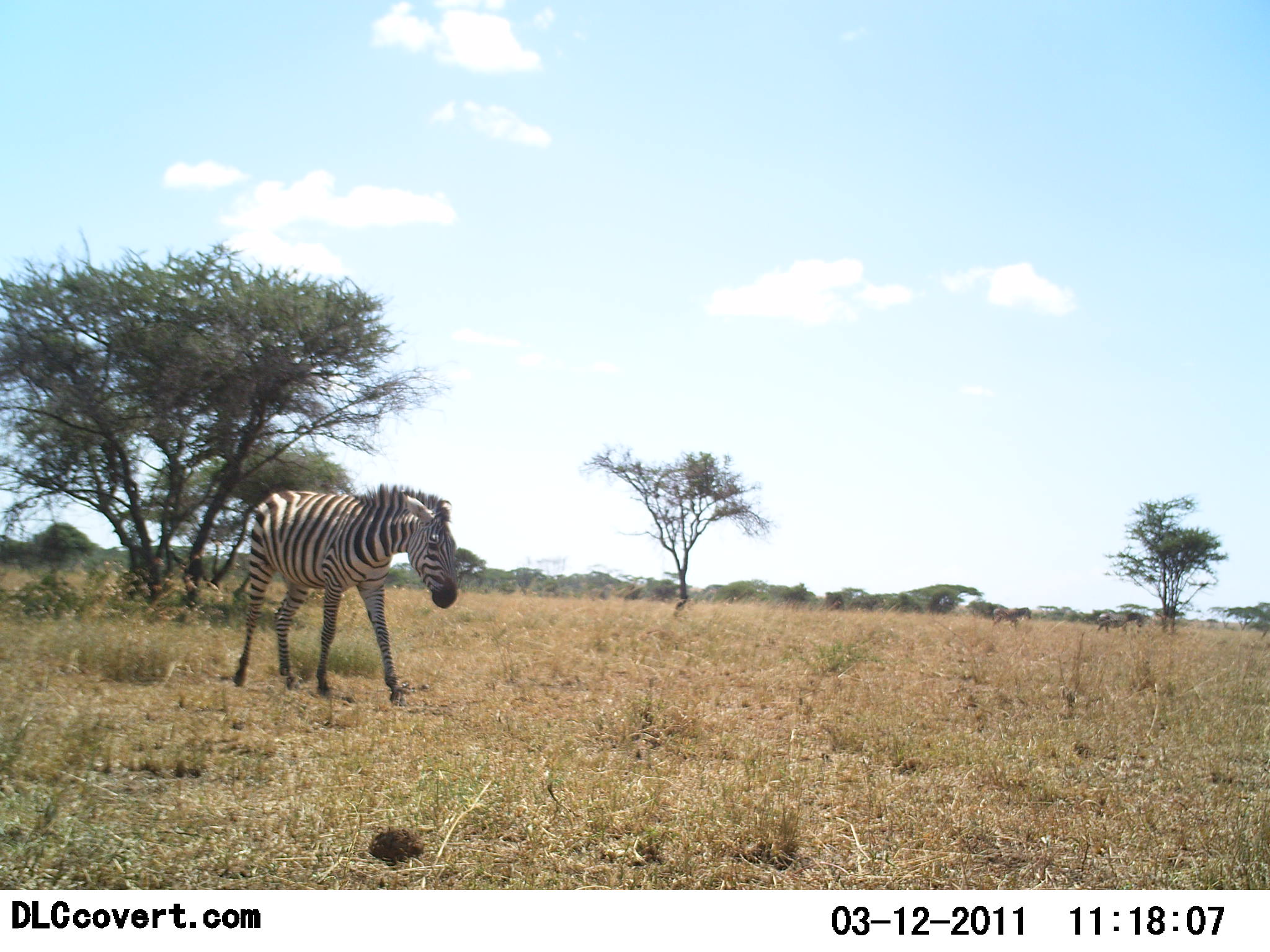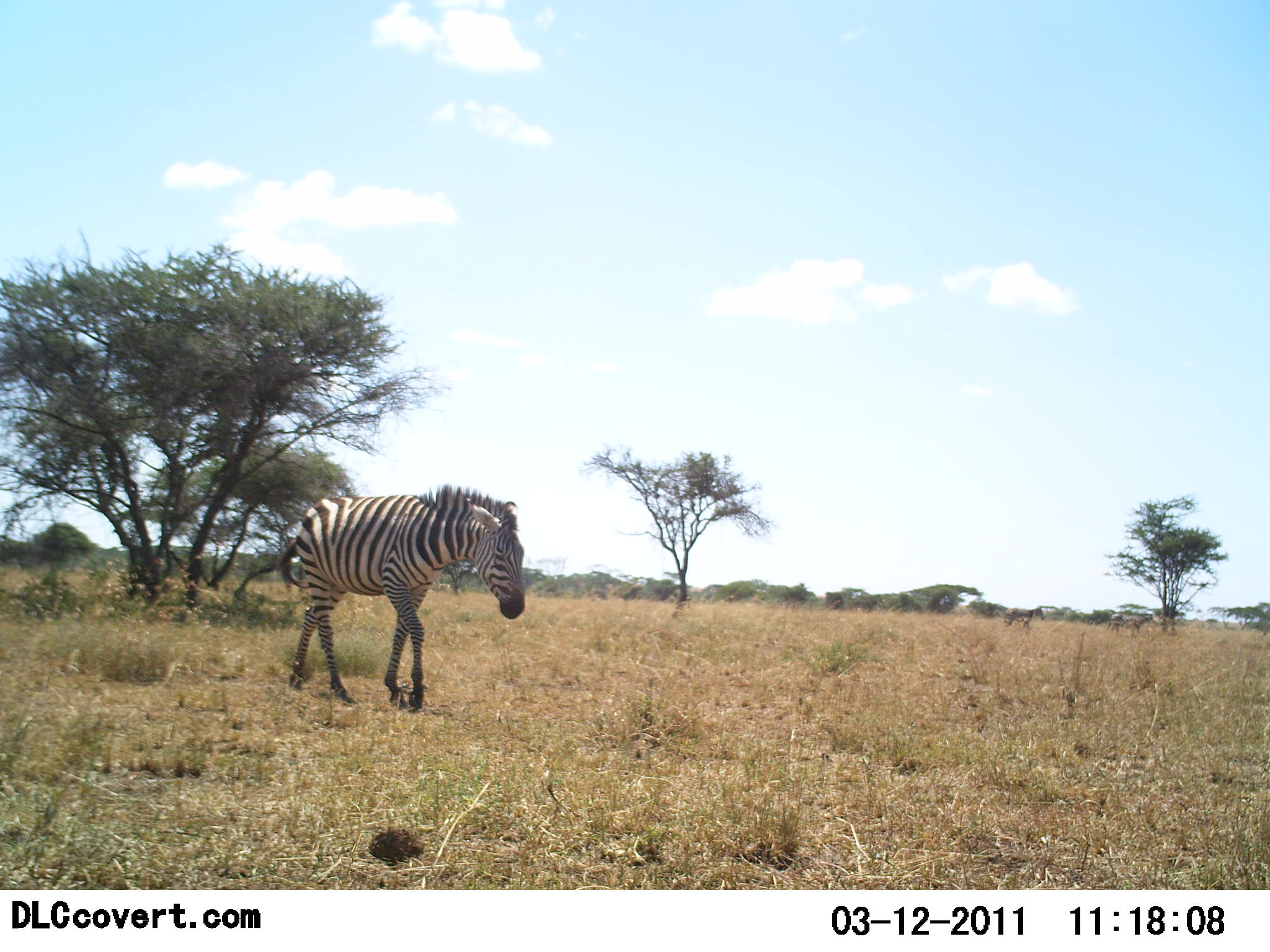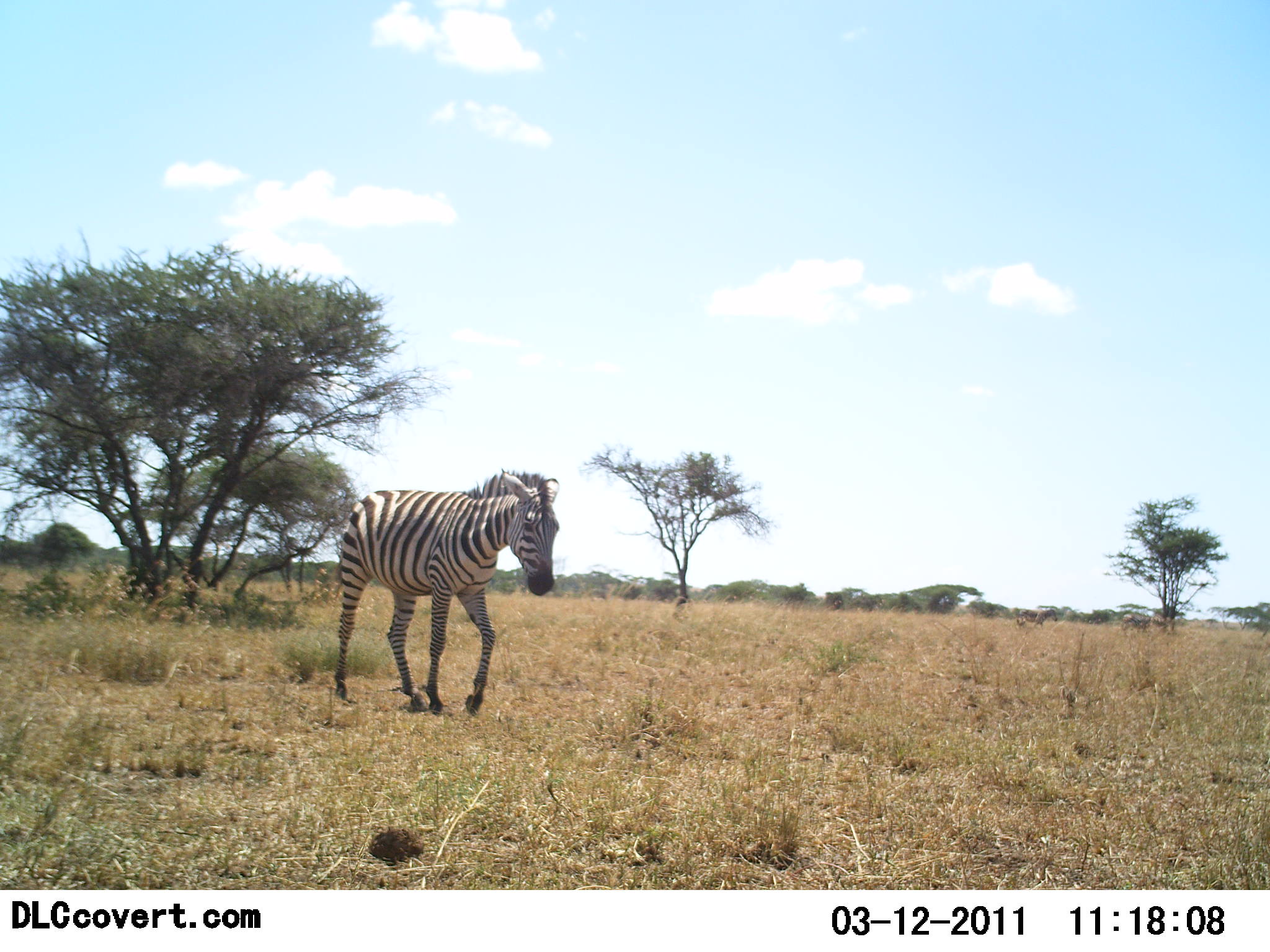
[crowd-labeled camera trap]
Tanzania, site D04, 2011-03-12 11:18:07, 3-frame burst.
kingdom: Animalia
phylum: Chordata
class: Mammalia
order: Perissodactyla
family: Equidae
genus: Equus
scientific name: Equus quagga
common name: plains zebra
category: zebra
Zebra (plains zebra) (Equus quagga), count 1. Behavior (volunteer vote fractions): standing 0%, resting 0%, moving 100%, interacting 0%. Young present (vote fraction): 0%. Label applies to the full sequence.